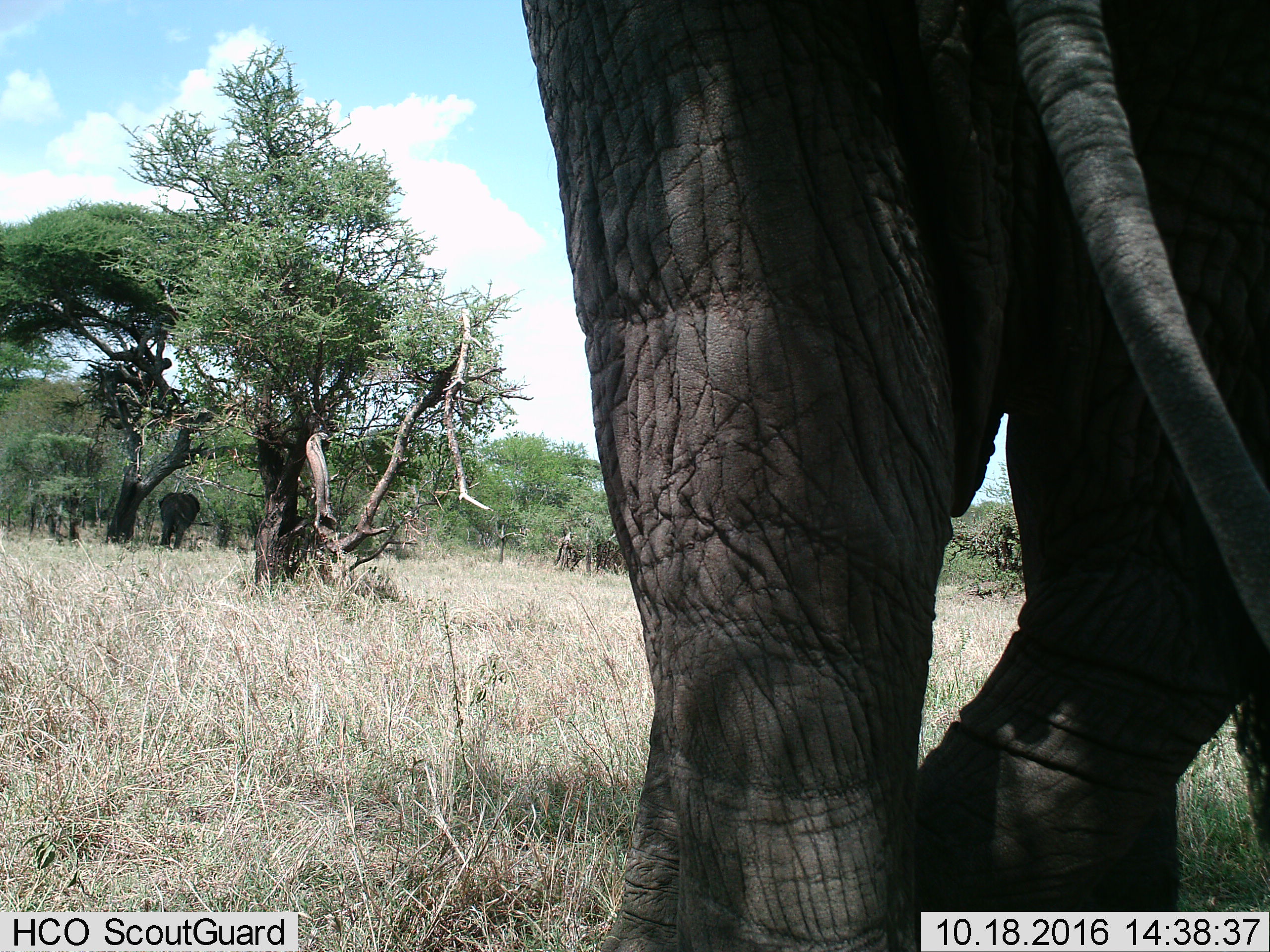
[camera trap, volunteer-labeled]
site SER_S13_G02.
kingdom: Animalia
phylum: Chordata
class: Mammalia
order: Proboscidea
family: Elephantidae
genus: Loxodonta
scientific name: Loxodonta africana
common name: african bush elephant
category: elephant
Elephant (african bush elephant) (Loxodonta africana), count 2. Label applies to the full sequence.